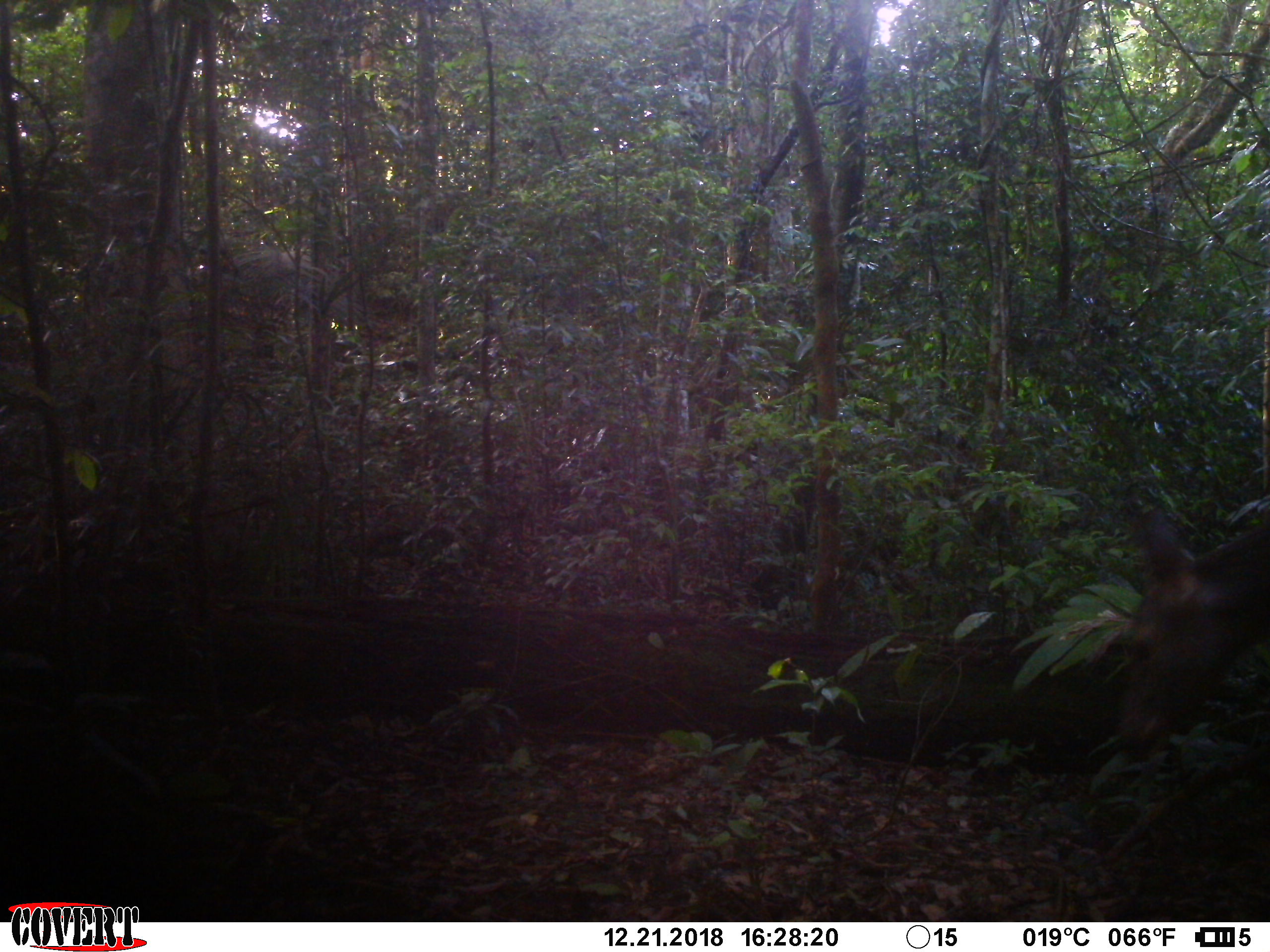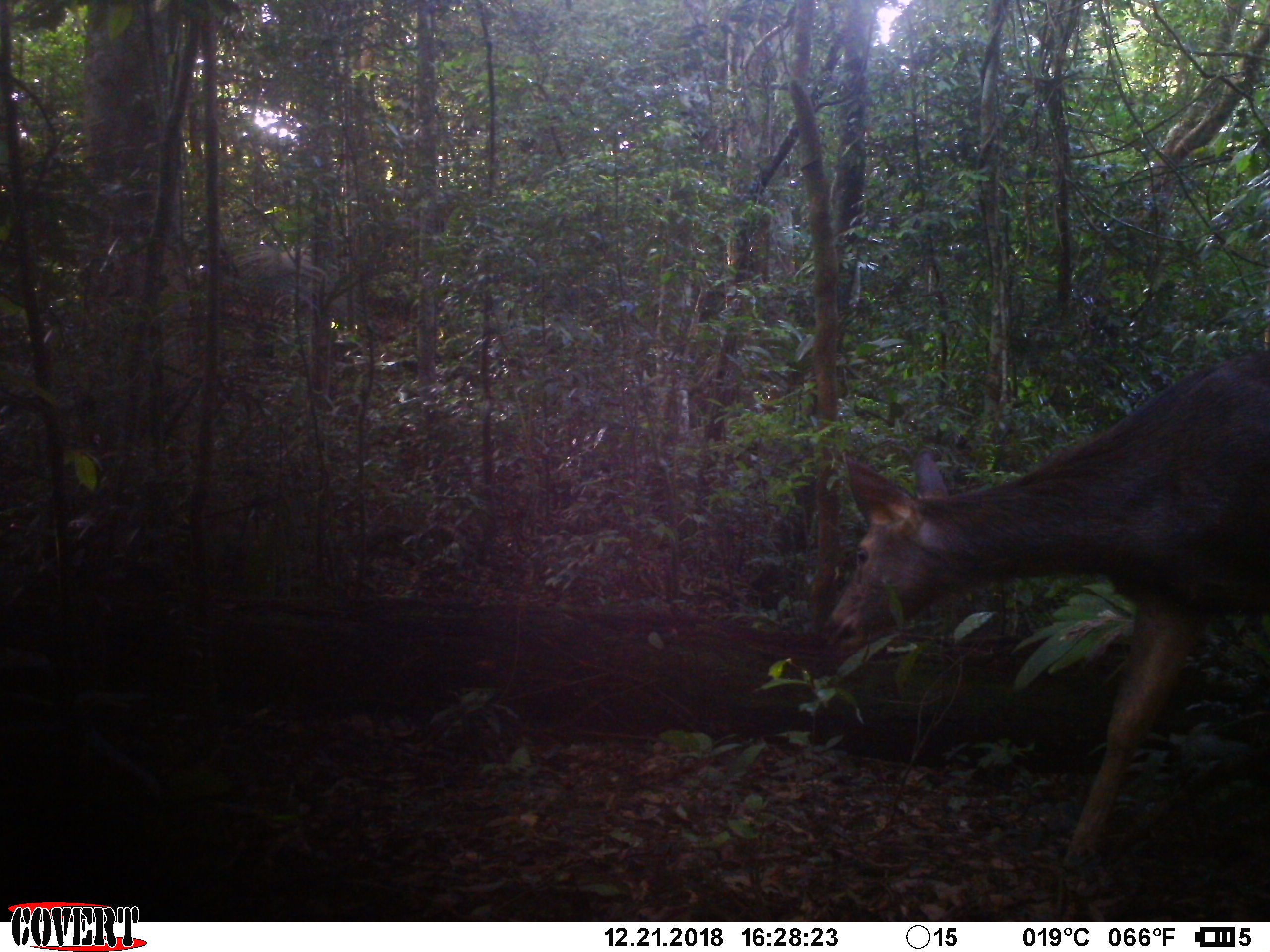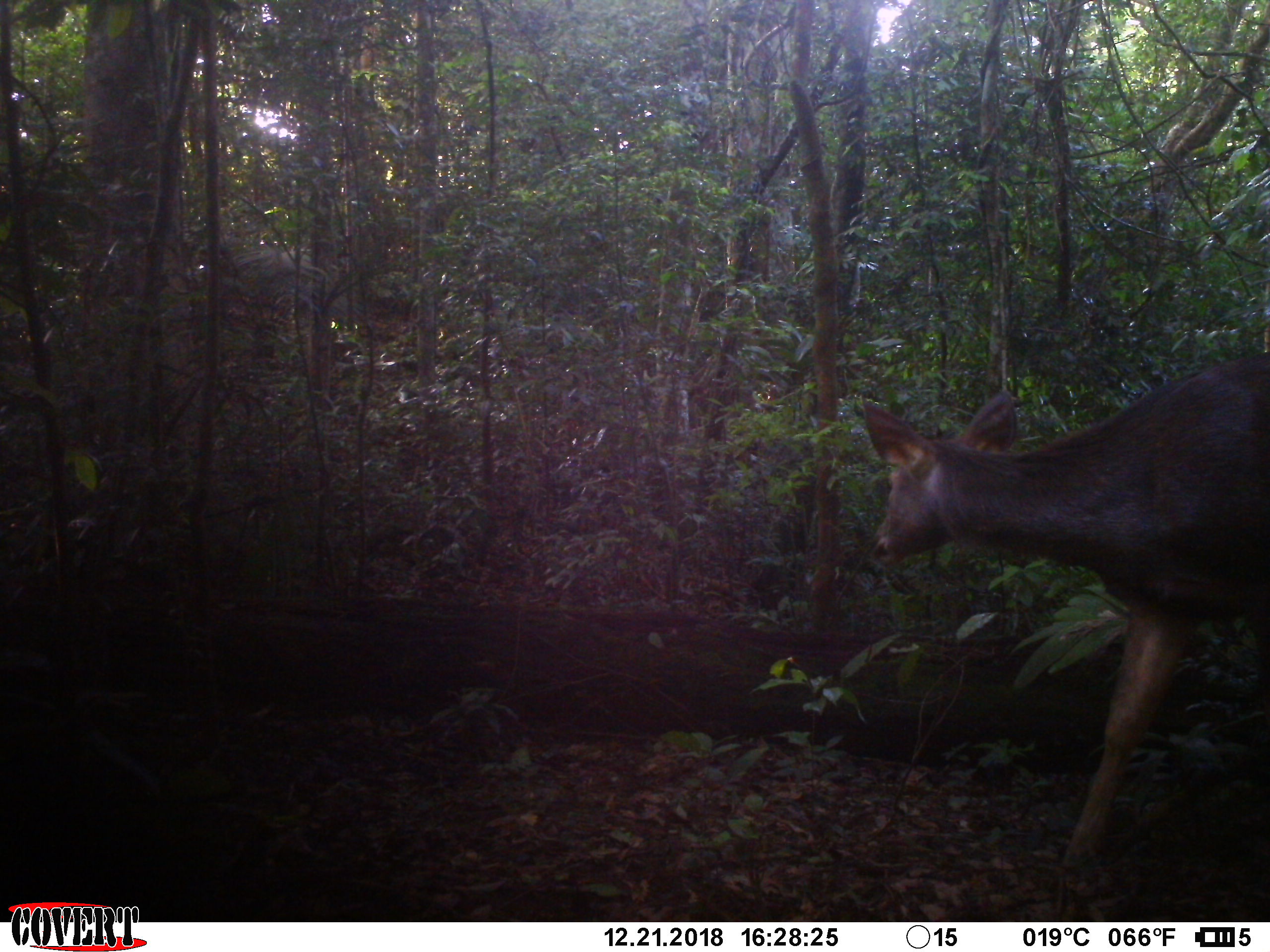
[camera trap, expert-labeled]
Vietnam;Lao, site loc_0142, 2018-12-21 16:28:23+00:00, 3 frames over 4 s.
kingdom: Animalia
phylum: Chordata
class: Mammalia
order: Artiodactyla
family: Cervidae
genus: Rusa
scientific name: Rusa unicolor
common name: sambar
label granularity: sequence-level